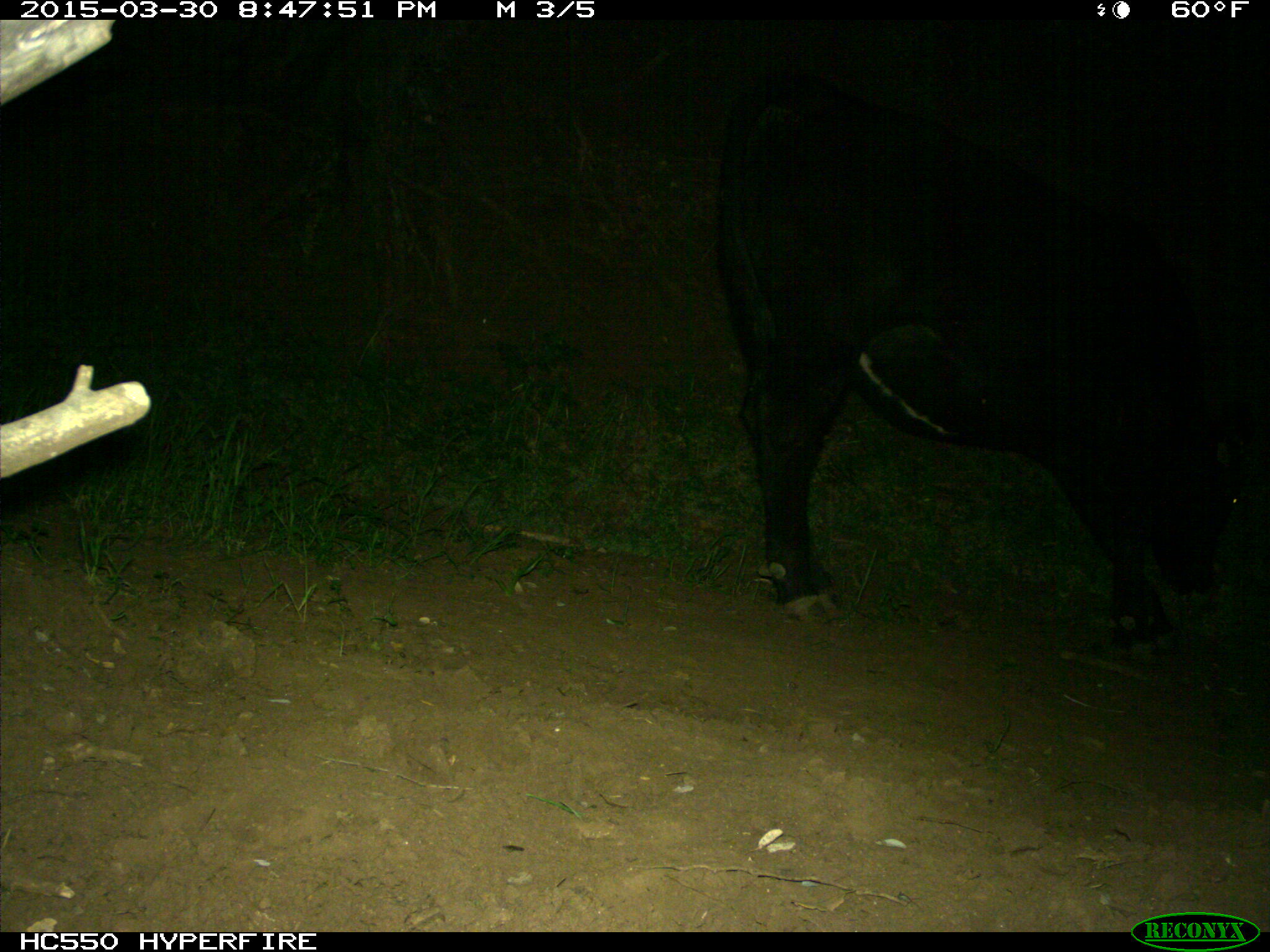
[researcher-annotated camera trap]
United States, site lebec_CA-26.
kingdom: Animalia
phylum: Chordata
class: Mammalia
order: Artiodactyla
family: Bovidae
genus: Bos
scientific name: Bos taurus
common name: domestic cow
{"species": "Bos taurus (domestic cow)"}